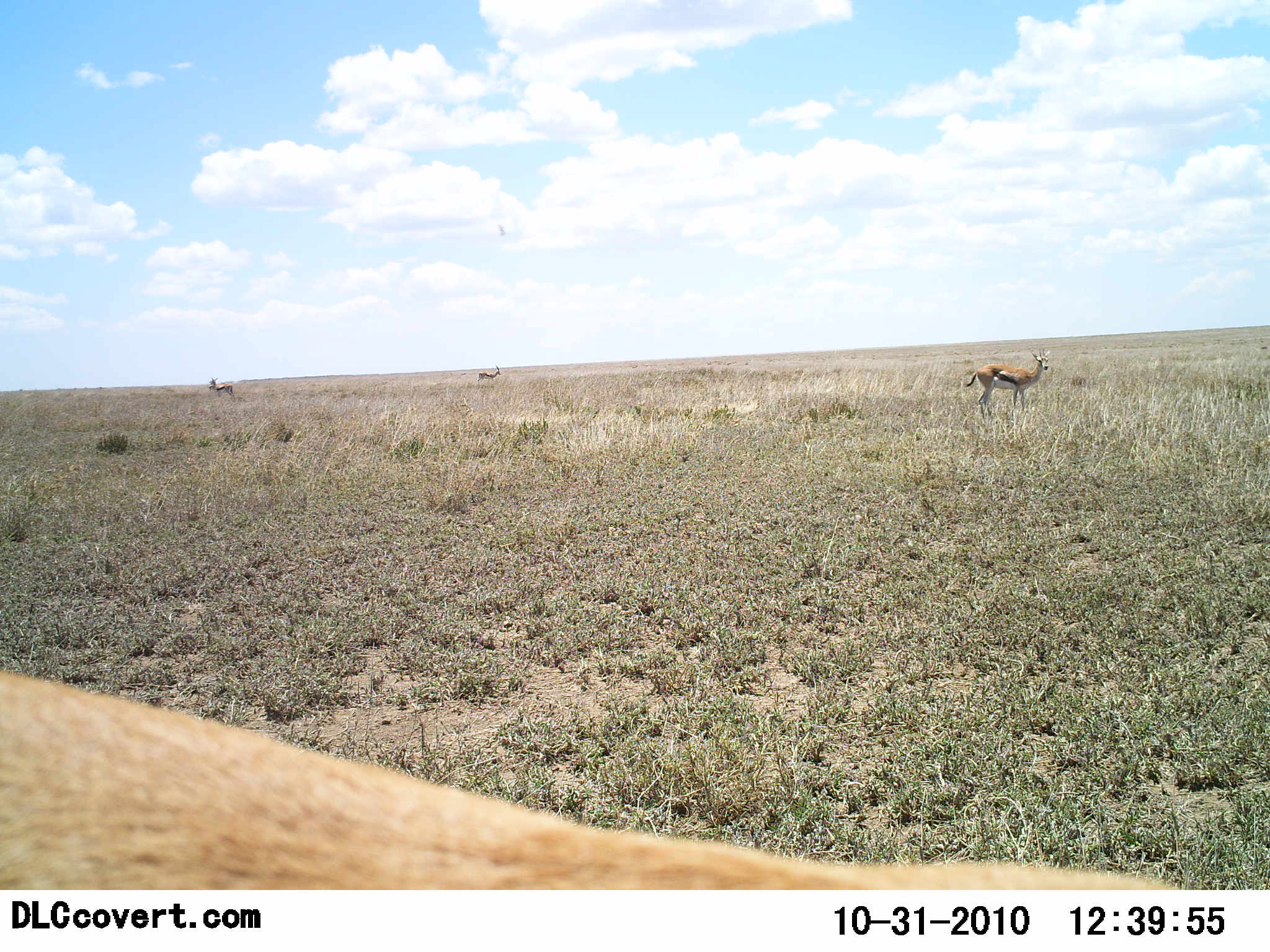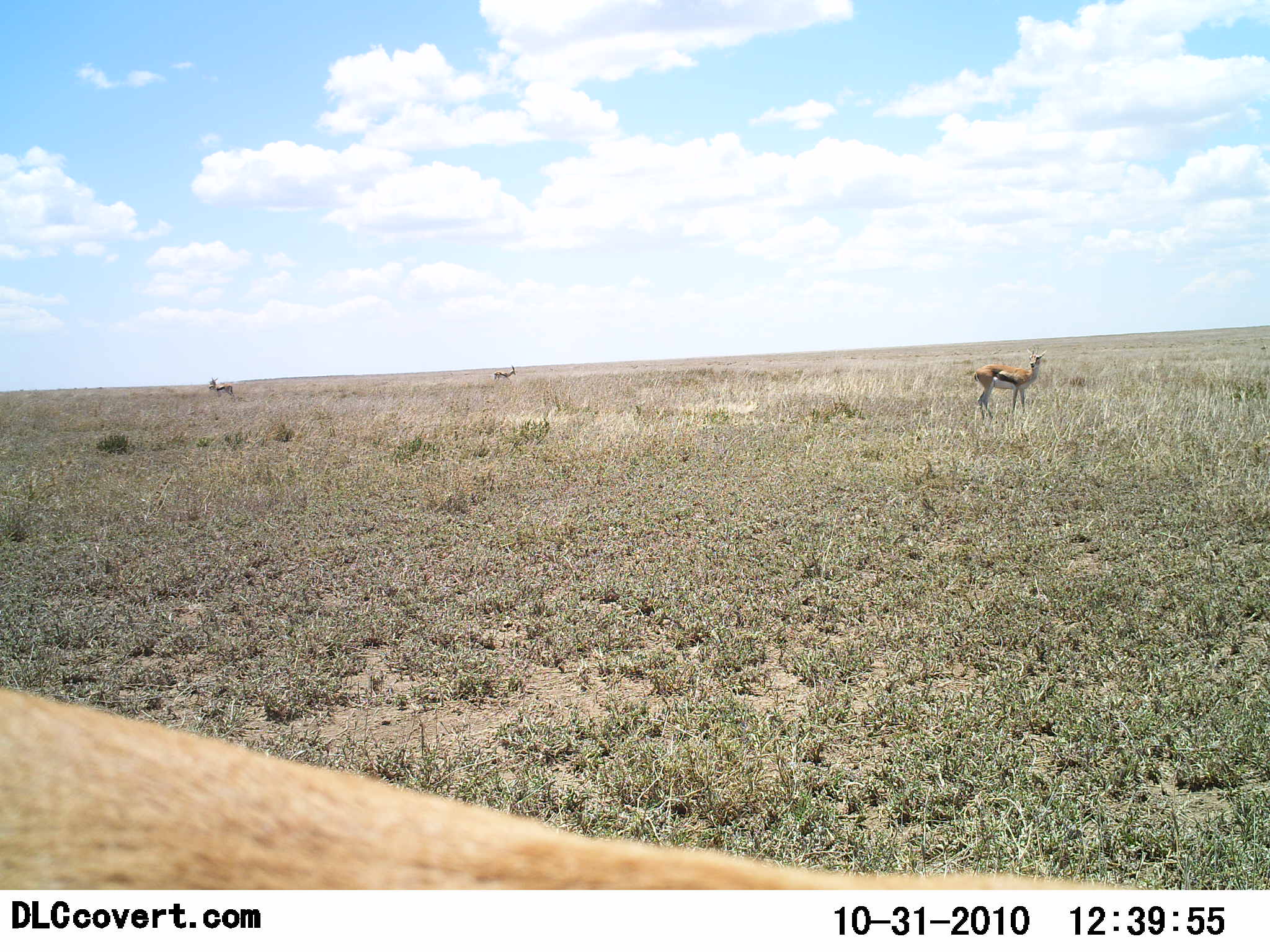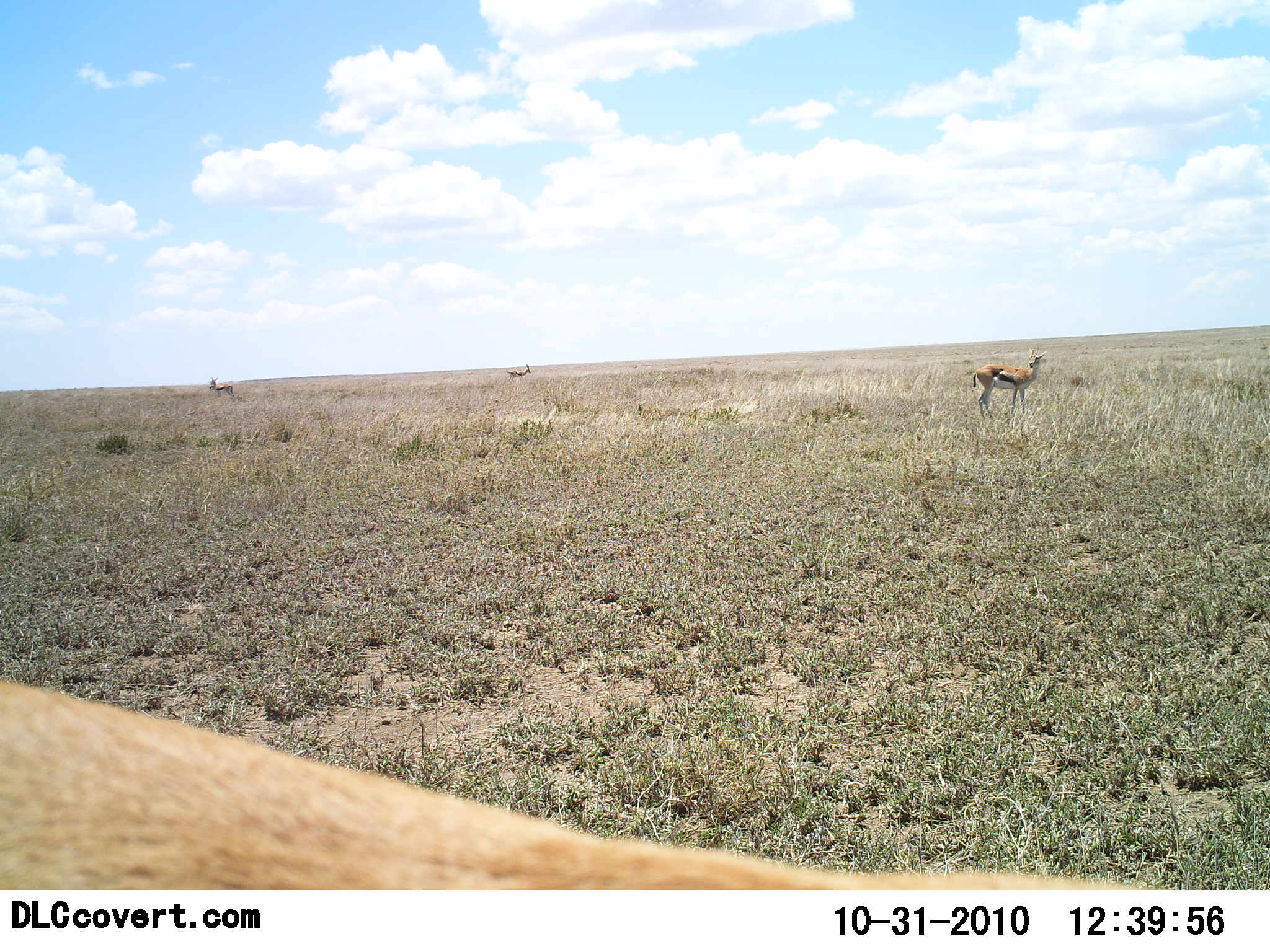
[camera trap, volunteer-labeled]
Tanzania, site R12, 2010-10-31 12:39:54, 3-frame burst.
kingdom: Animalia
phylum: Chordata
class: Mammalia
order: Artiodactyla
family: Bovidae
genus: Eudorcas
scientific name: Eudorcas thomsonii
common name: thomson's gazelle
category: gazellethomsons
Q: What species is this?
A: Gazellethomsons (thomson's gazelle) (Eudorcas thomsonii).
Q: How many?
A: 4.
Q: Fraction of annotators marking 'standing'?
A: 100%.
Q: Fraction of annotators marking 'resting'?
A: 0%.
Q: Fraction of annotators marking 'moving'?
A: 35%.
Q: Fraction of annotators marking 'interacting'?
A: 0%.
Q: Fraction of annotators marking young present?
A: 0%.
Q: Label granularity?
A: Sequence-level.